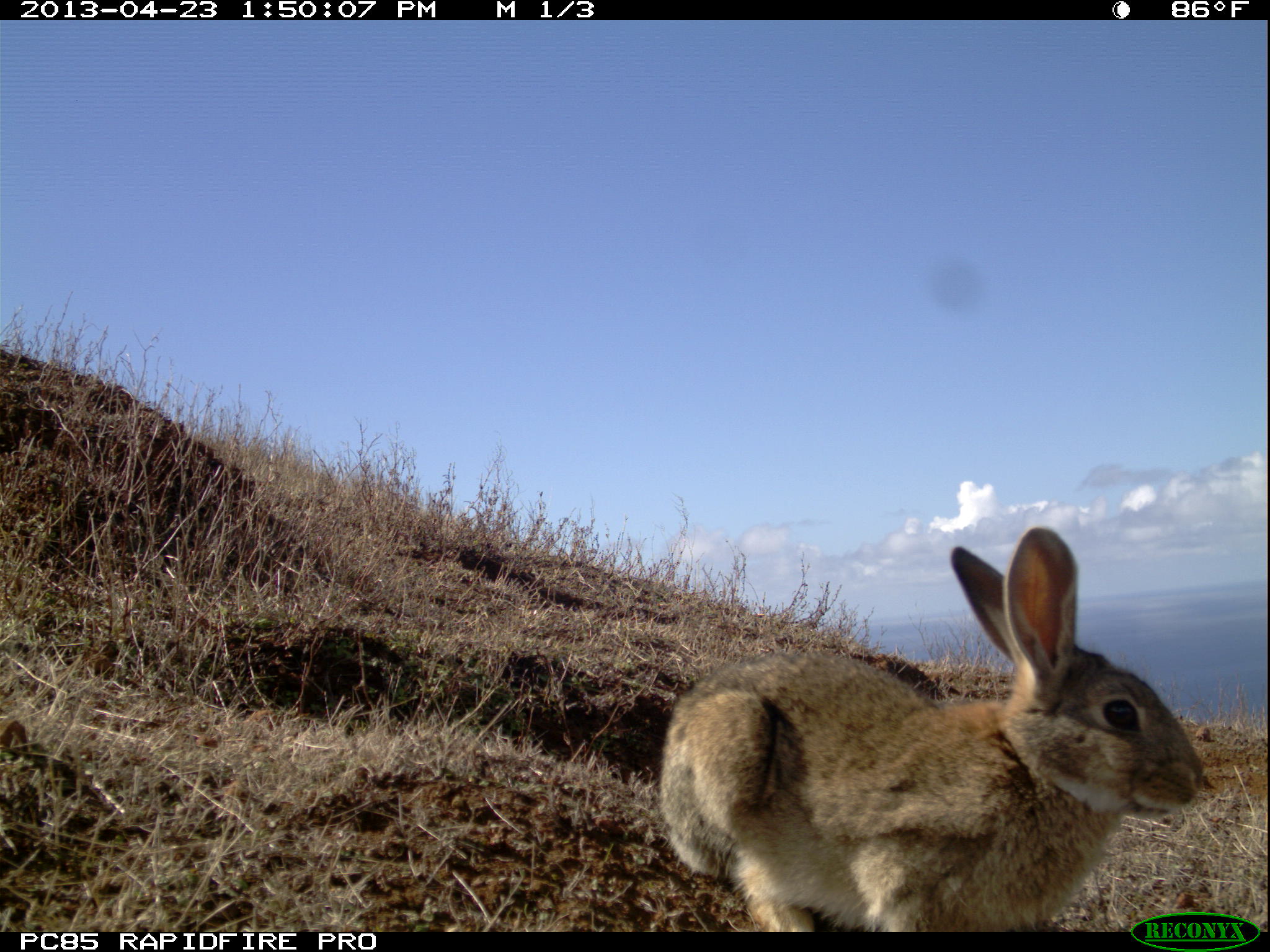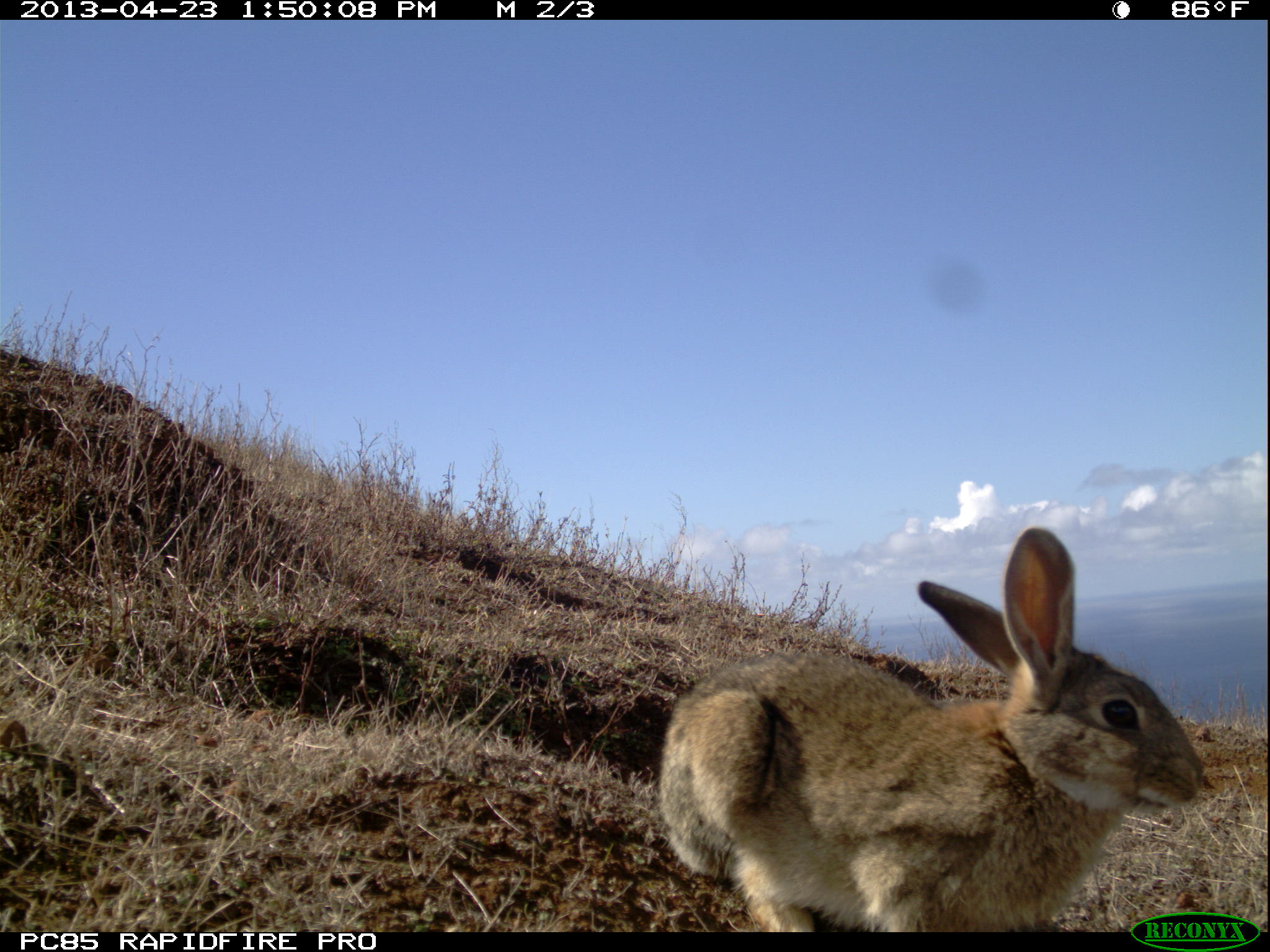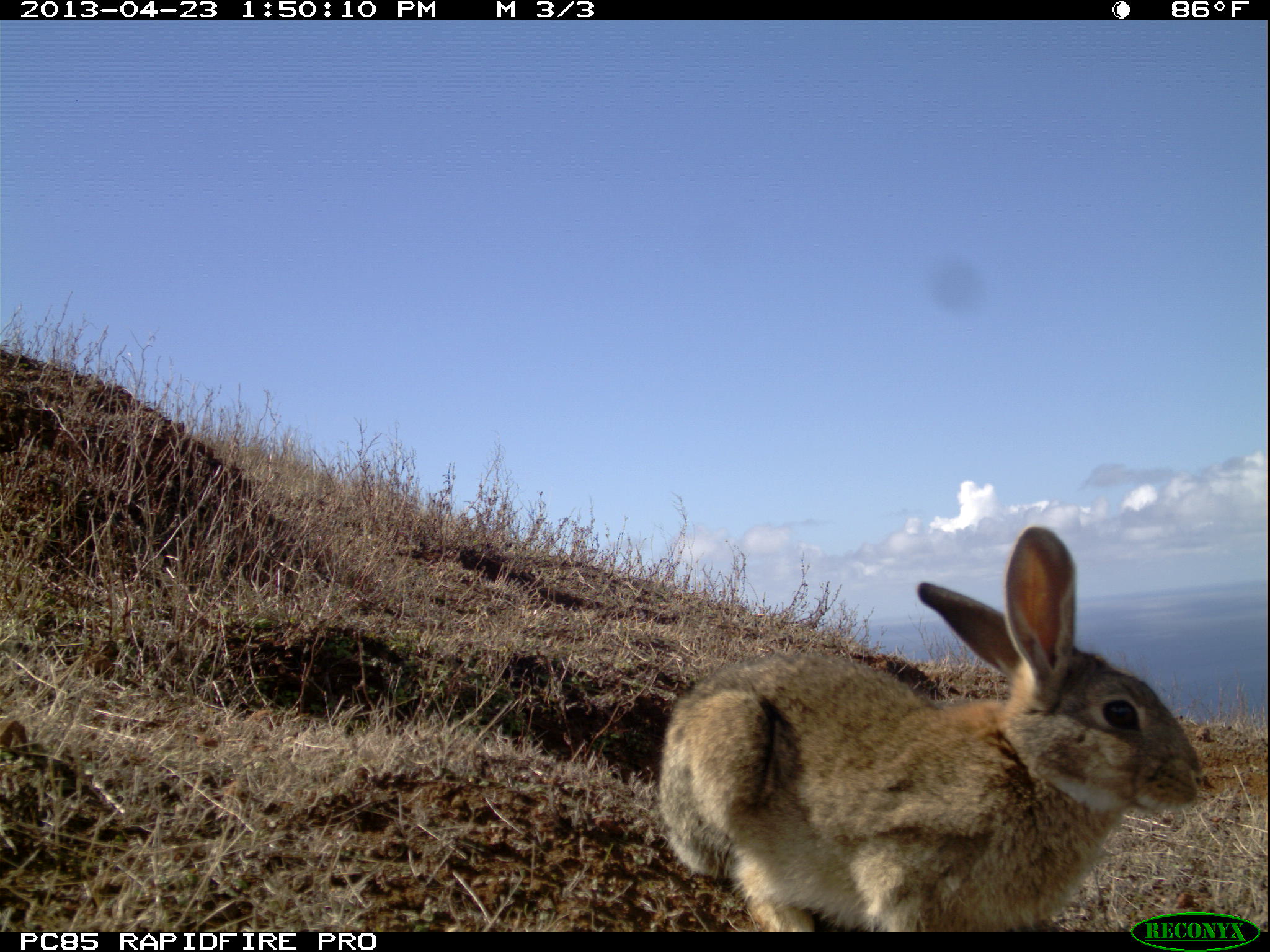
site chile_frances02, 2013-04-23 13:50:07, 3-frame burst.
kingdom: Animalia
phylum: Chordata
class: Mammalia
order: Lagomorpha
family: Leporidae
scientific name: Leporidae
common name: rabbits and hares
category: rabbit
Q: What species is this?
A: Rabbit (rabbits and hares) (Leporidae).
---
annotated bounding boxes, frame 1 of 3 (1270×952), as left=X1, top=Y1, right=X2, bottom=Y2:
rabbit: left=658, top=526, right=1213, bottom=932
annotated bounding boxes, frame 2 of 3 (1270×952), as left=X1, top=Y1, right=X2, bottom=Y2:
rabbit: left=655, top=526, right=1212, bottom=930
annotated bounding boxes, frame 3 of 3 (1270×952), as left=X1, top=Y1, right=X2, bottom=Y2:
rabbit: left=657, top=523, right=1205, bottom=932